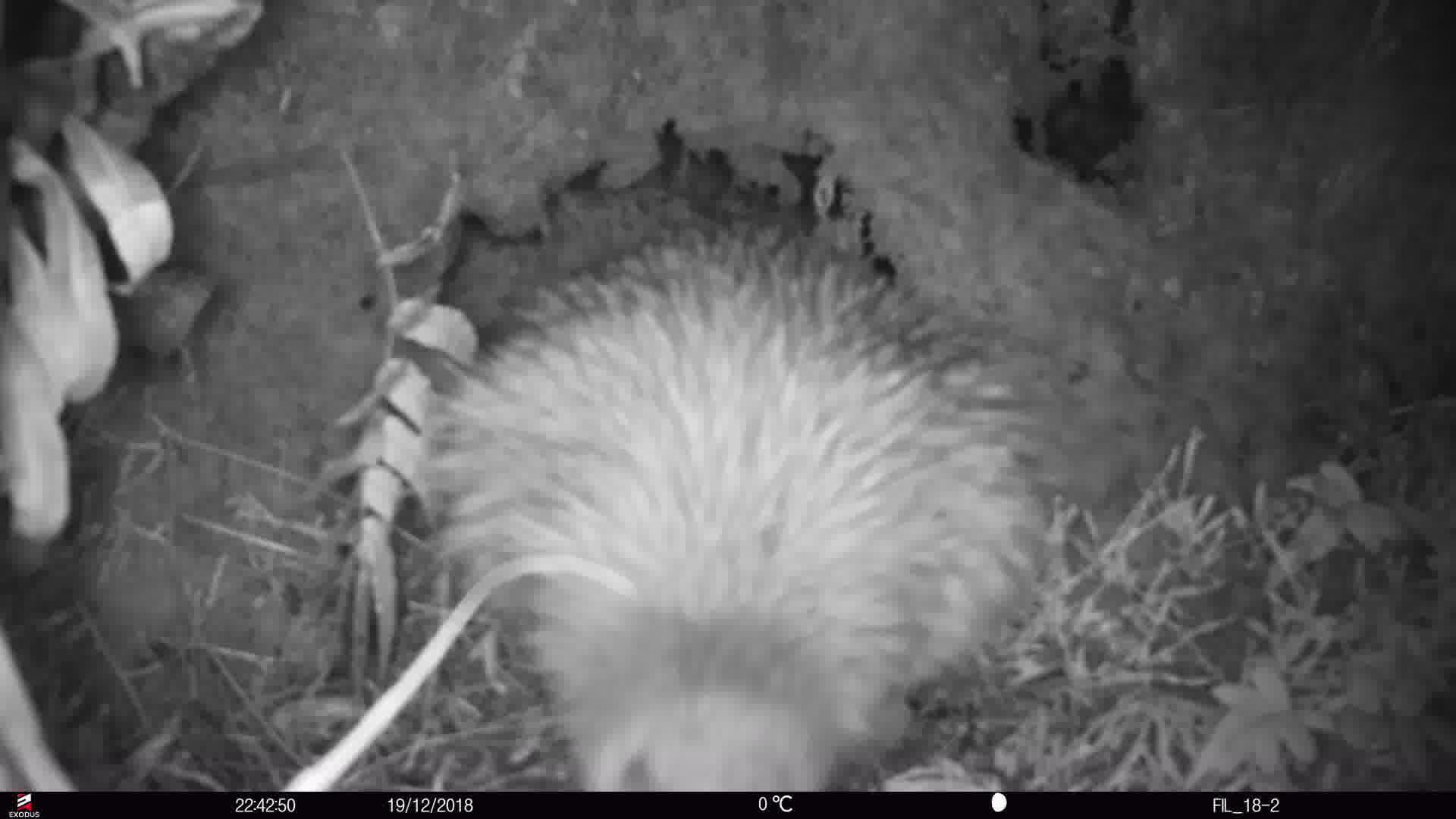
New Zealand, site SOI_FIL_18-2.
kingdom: Animalia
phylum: Chordata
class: Aves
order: Apterygiformes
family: Apterygidae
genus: Apteryx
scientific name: Apteryx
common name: kiwi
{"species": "kiwi (Apteryx)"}